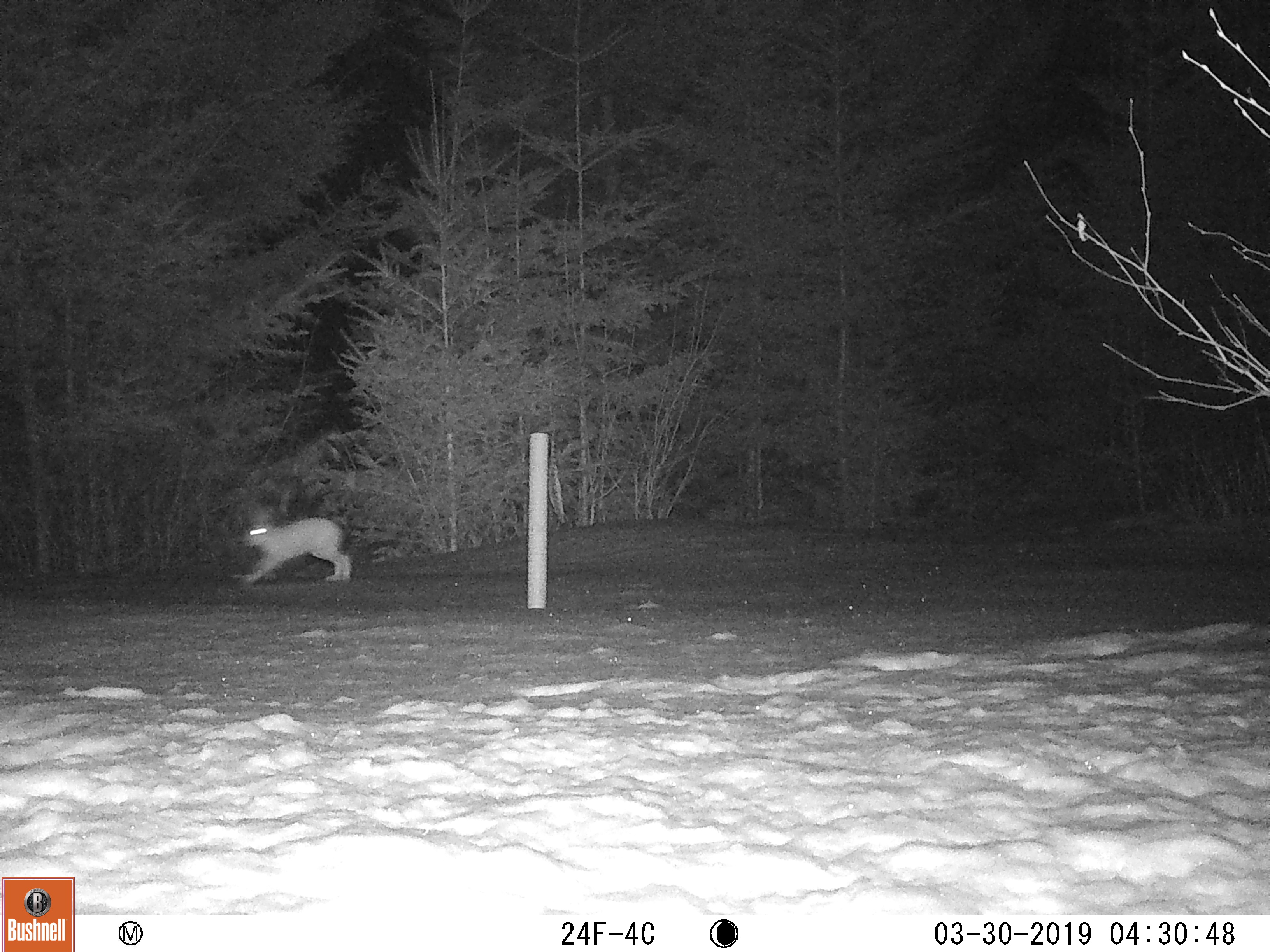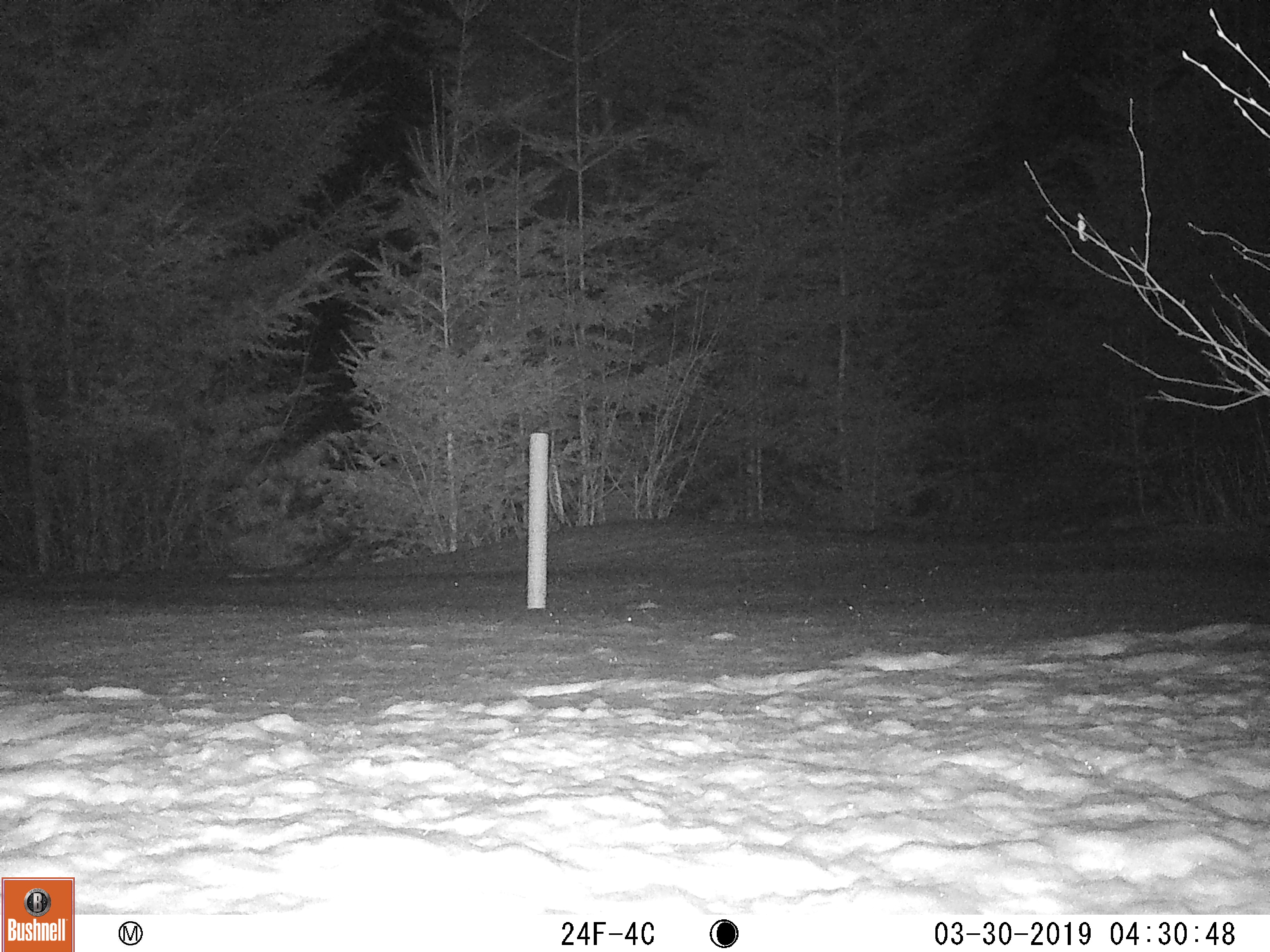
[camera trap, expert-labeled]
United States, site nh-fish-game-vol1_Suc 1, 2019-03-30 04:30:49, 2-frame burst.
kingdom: Animalia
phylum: Chordata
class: Mammalia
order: Lagomorpha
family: Leporidae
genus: Lepus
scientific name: Lepus americanus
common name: snowshoe hare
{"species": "snowshoe hare (Lepus americanus)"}